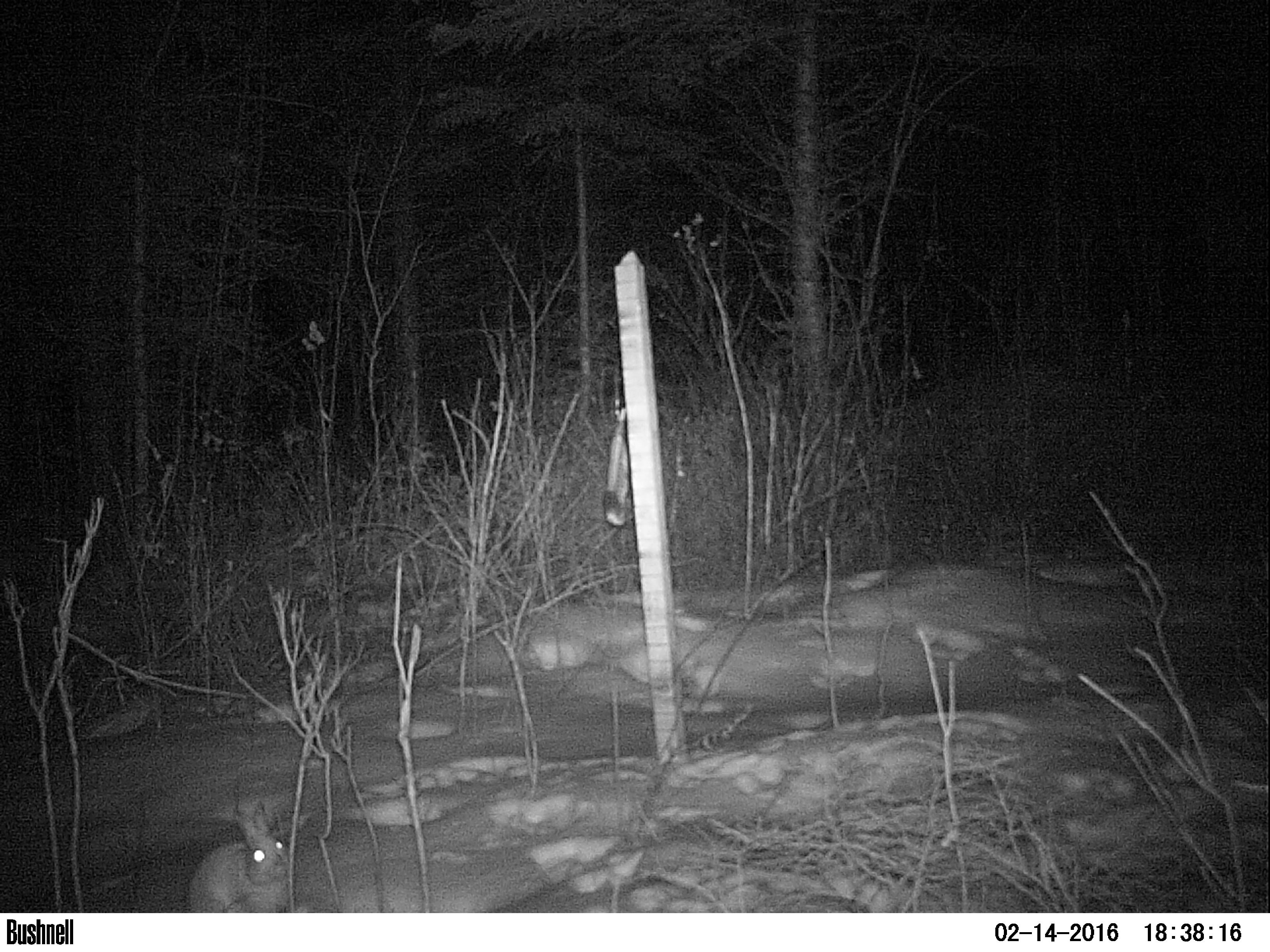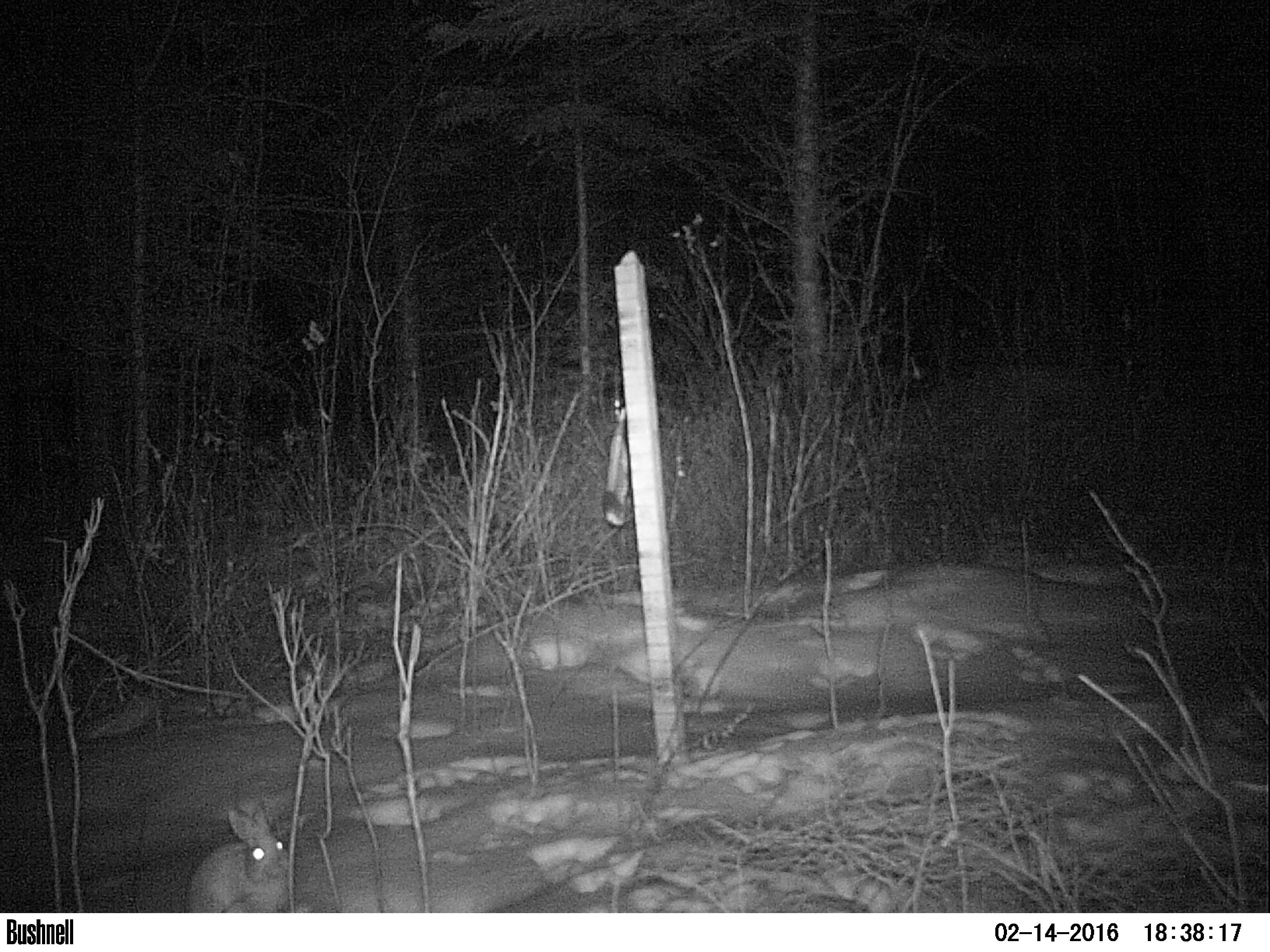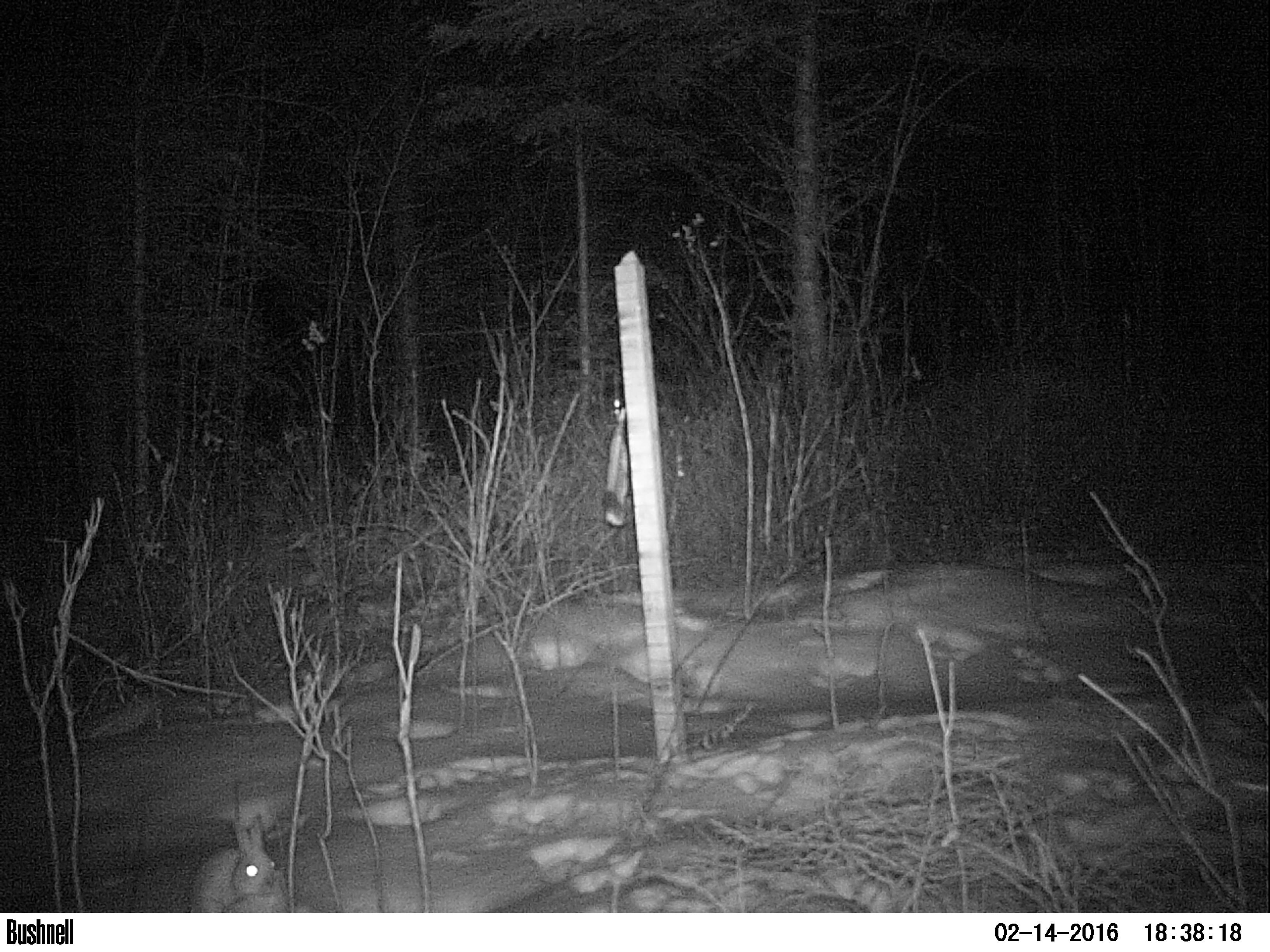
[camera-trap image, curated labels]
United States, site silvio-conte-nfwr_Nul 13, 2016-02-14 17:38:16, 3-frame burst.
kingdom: Animalia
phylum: Chordata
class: Mammalia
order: Lagomorpha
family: Leporidae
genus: Lepus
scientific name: Lepus americanus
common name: snowshoe hare